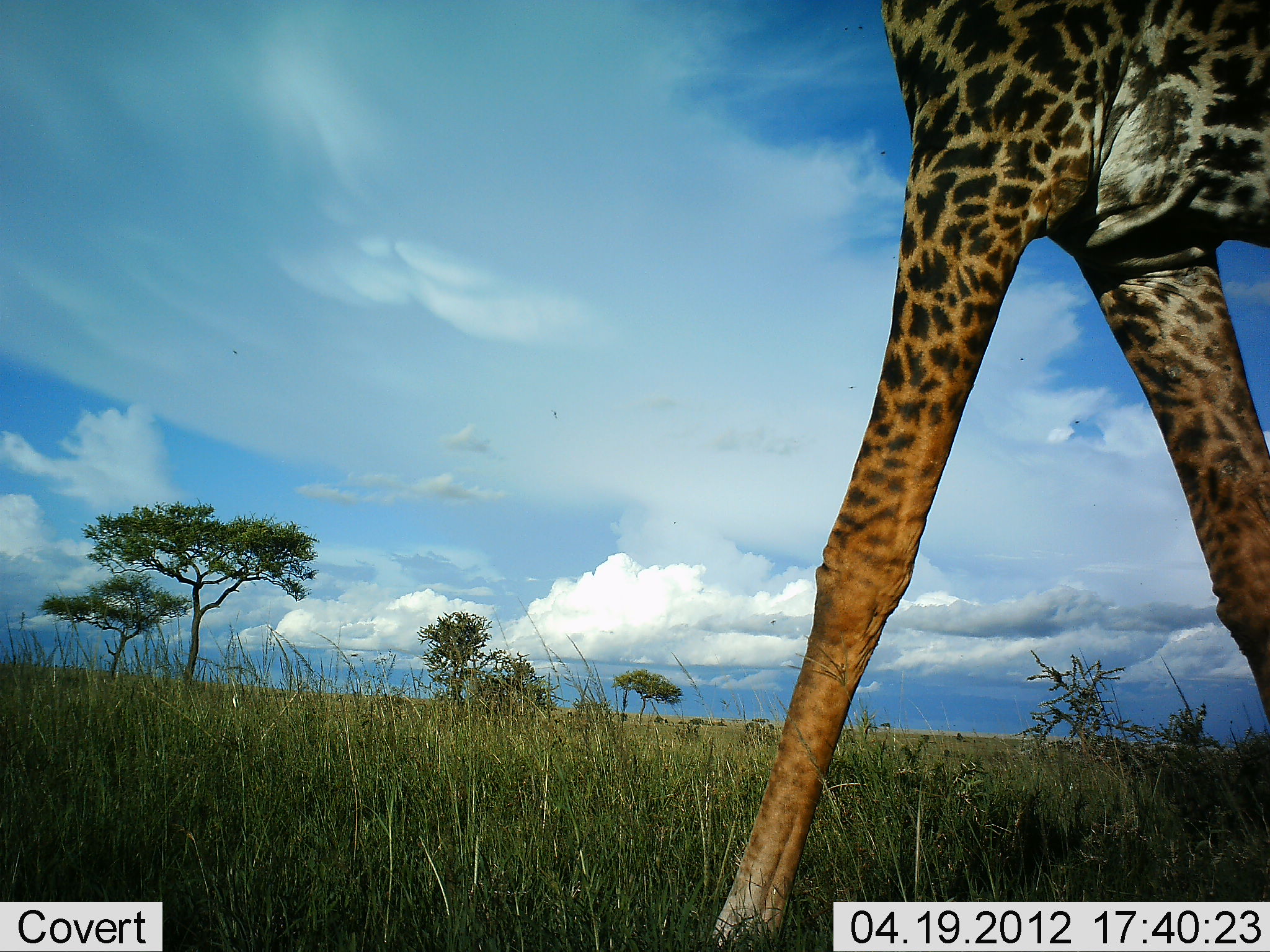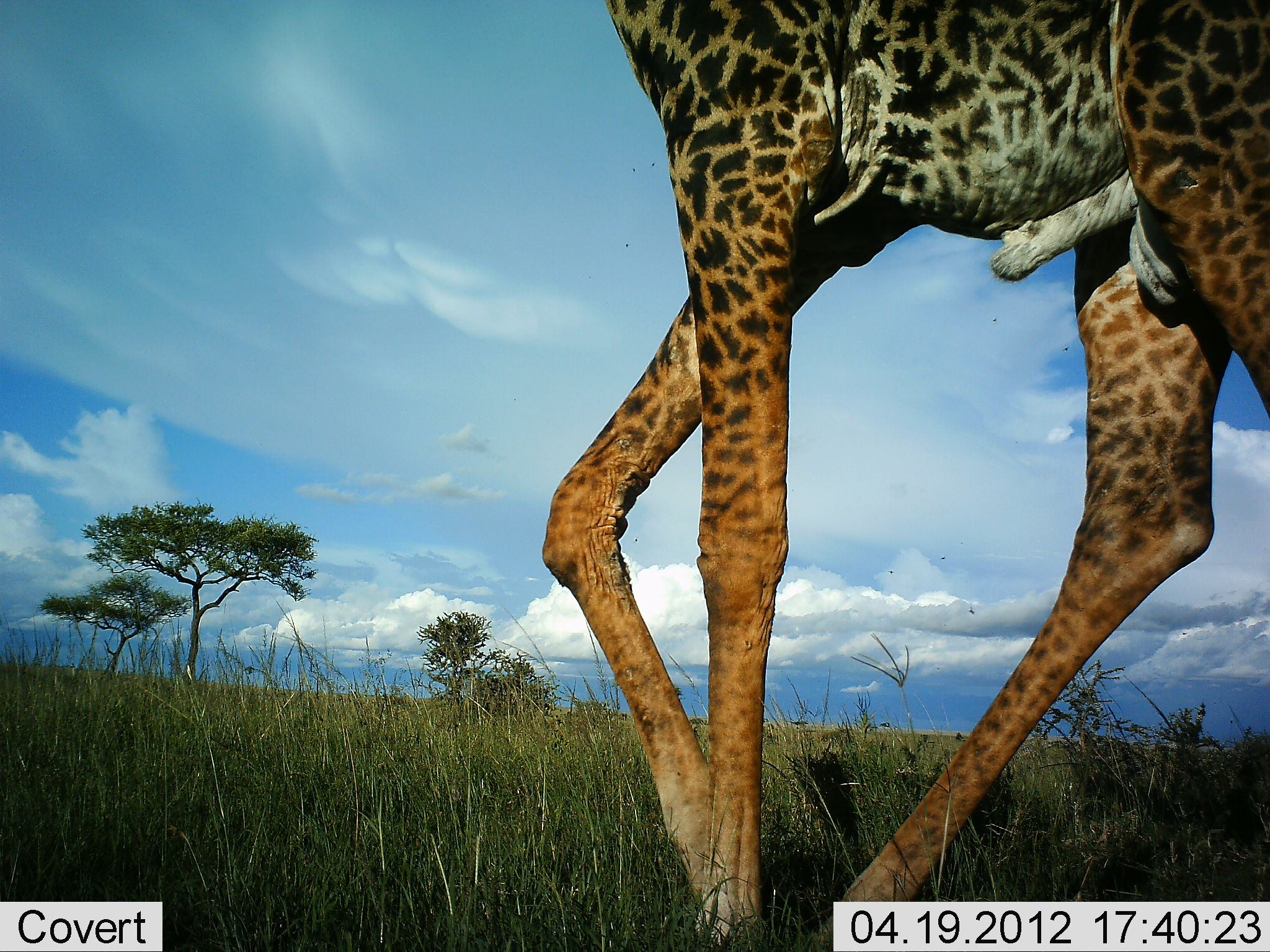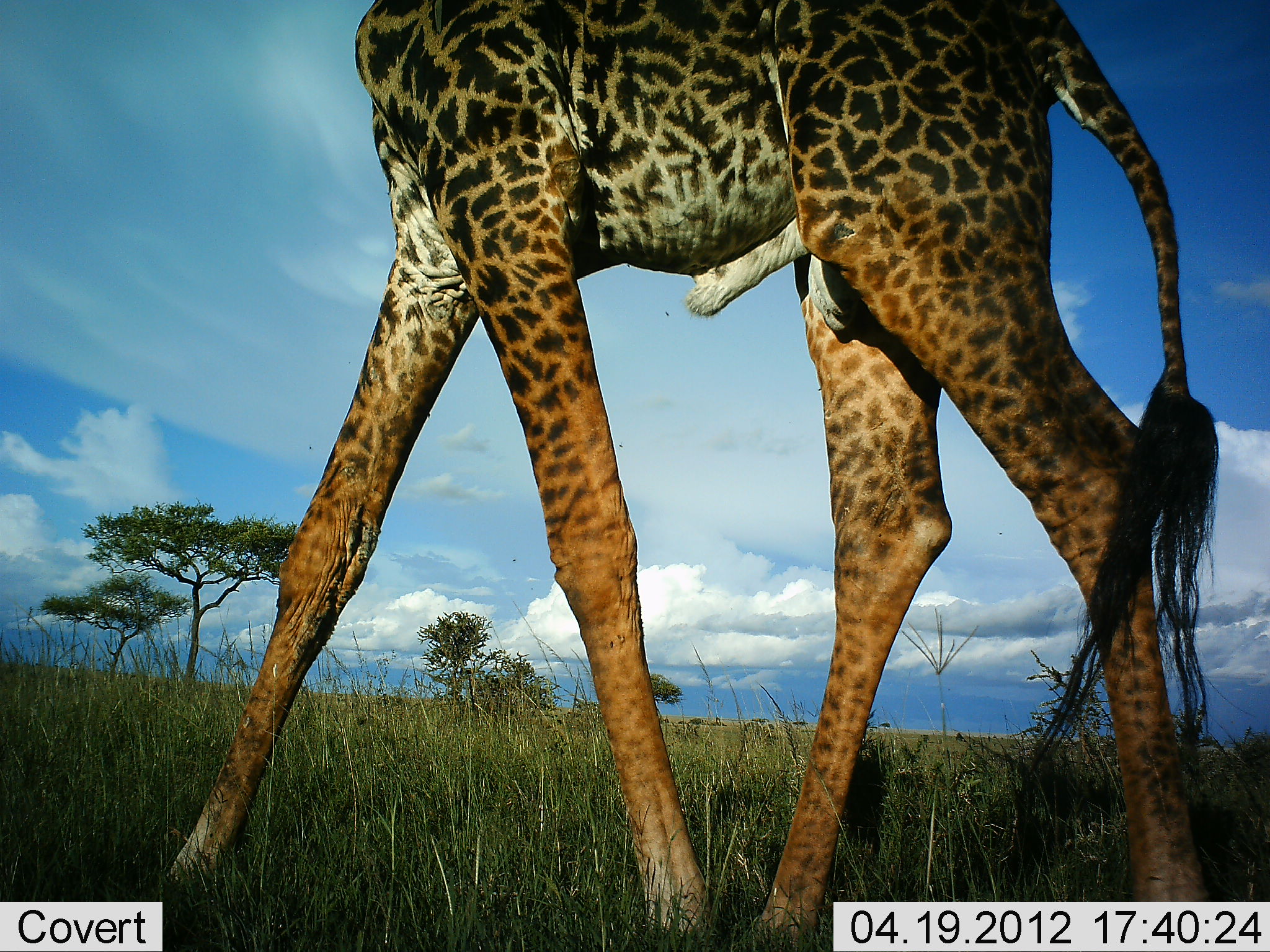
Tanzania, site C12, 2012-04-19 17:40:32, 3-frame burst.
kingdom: Animalia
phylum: Chordata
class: Mammalia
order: Artiodactyla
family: Giraffidae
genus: Giraffa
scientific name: Giraffa camelopardalis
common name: giraffe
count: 1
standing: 6%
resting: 0%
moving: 100%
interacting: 0%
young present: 0%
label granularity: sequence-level